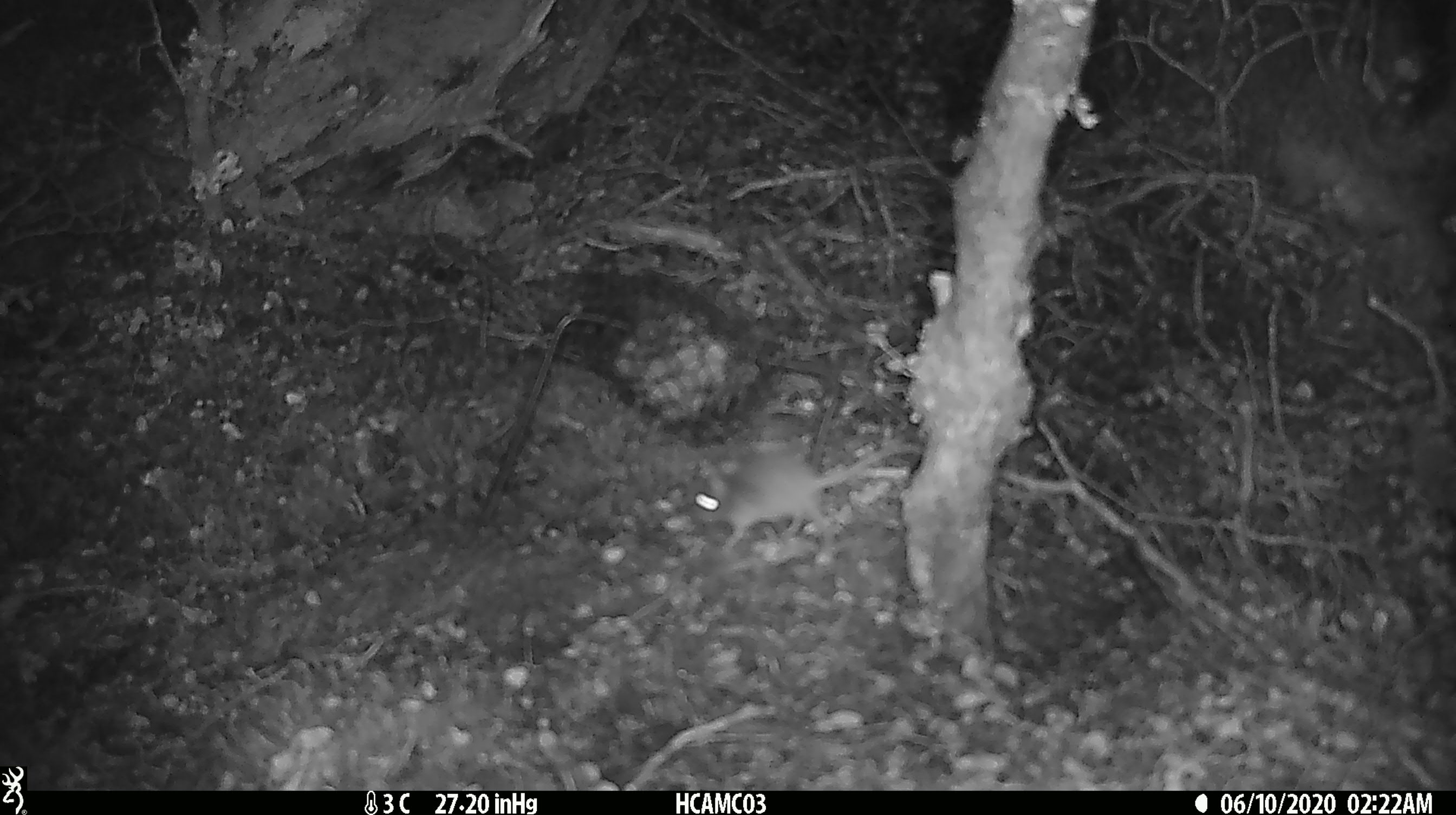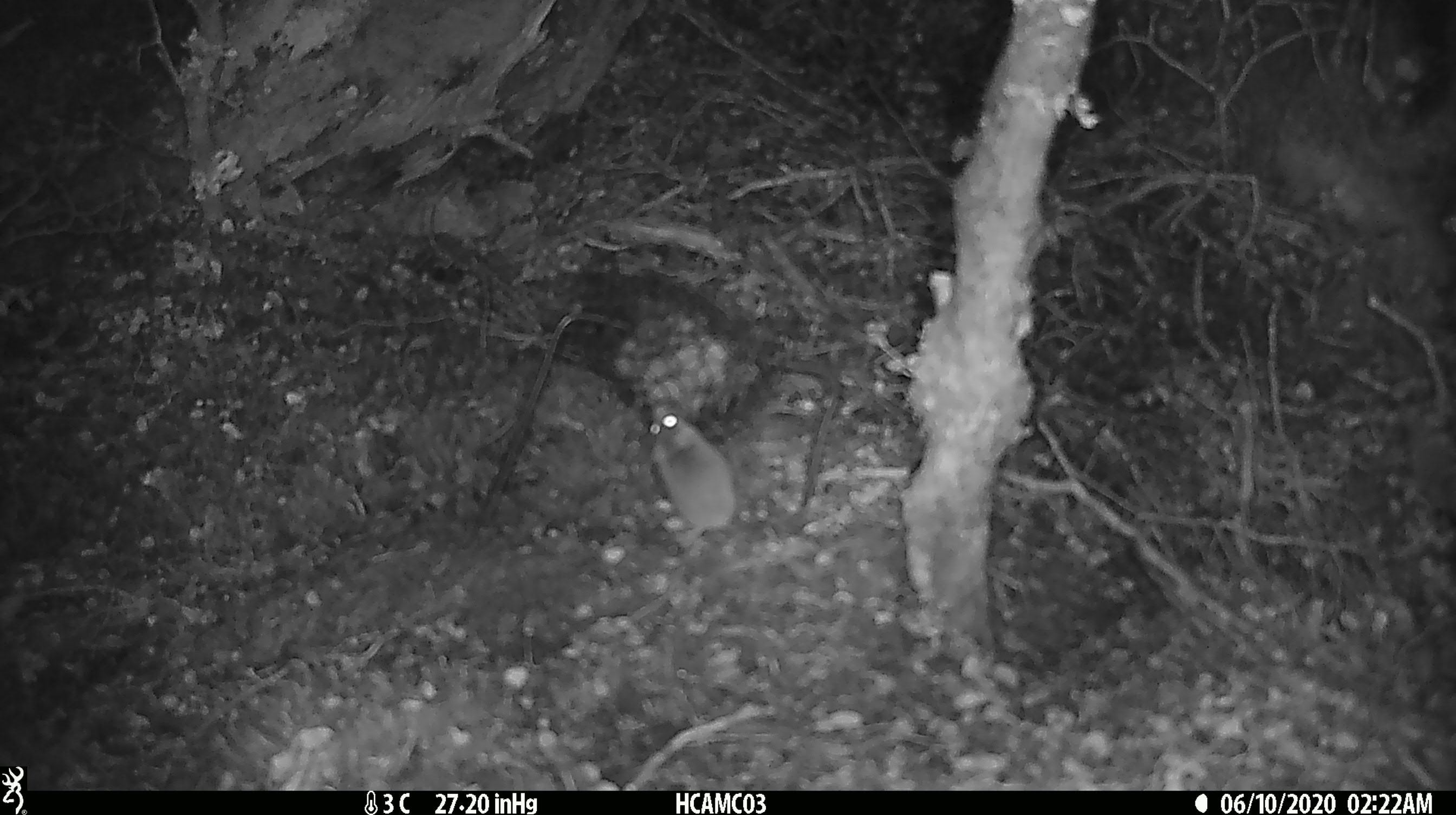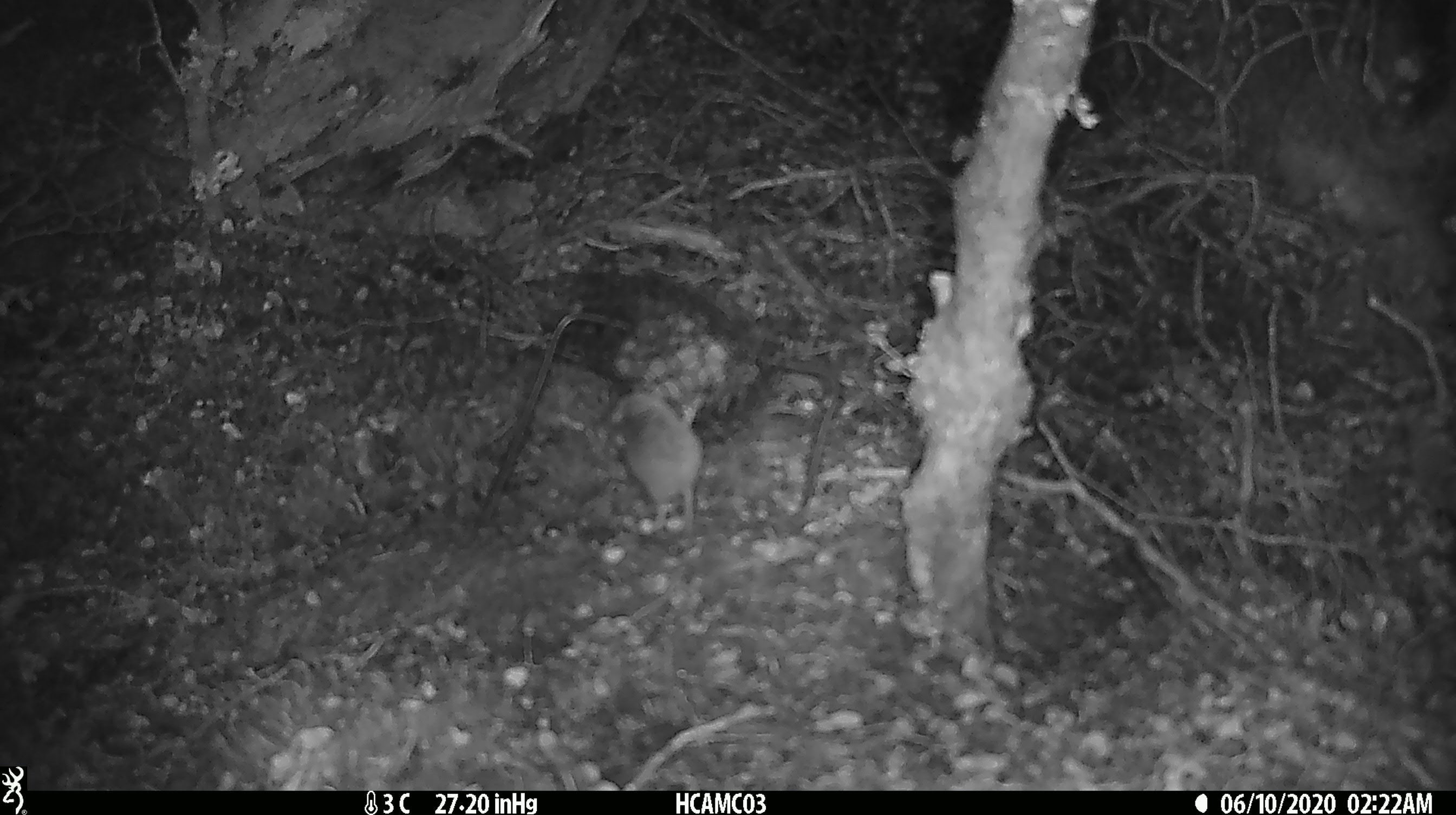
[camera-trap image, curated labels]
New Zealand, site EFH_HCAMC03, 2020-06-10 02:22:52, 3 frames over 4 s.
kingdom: Animalia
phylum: Chordata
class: Mammalia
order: Rodentia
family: Muridae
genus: Mus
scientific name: Mus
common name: mouse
Mouse (Mus).